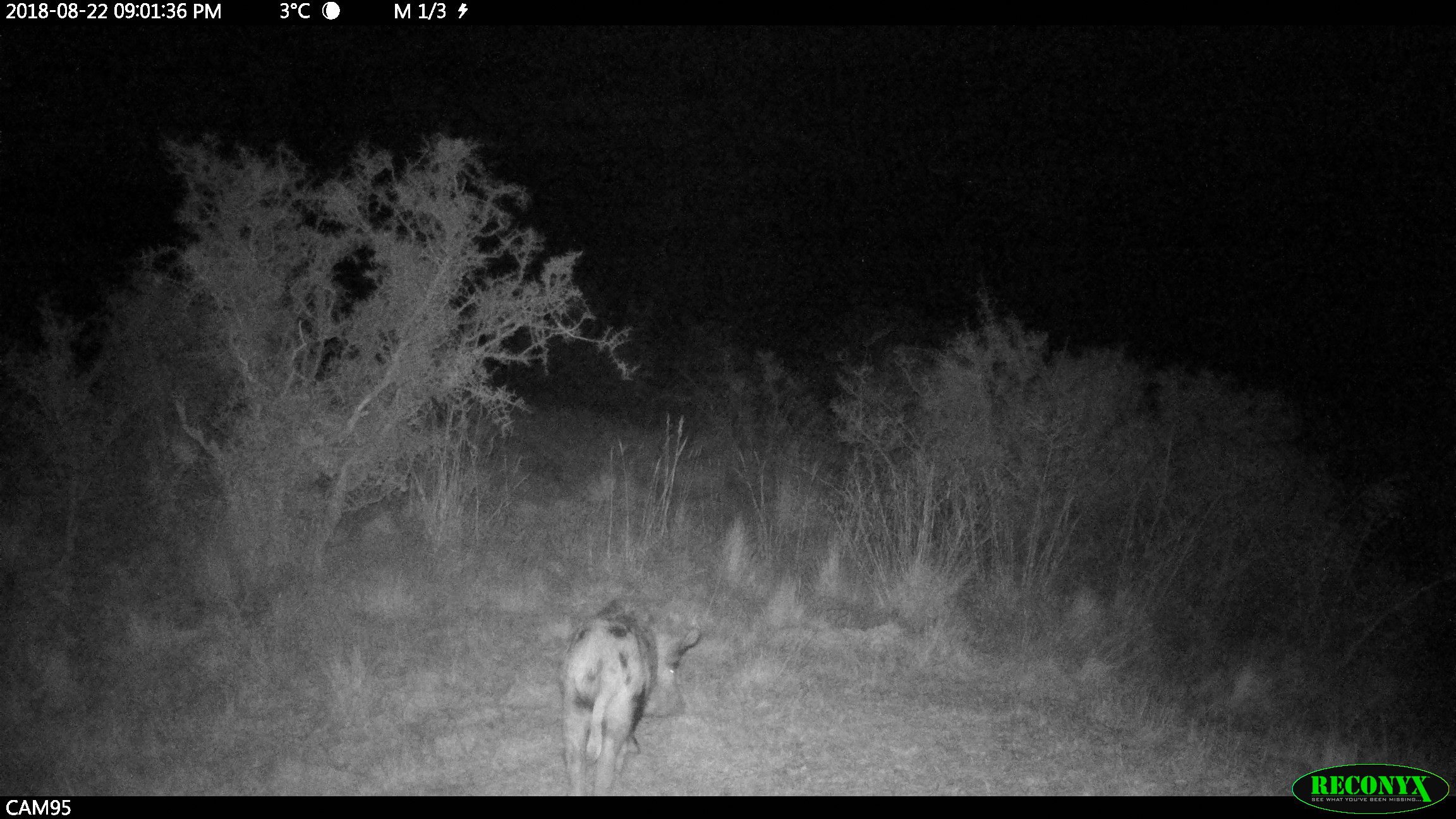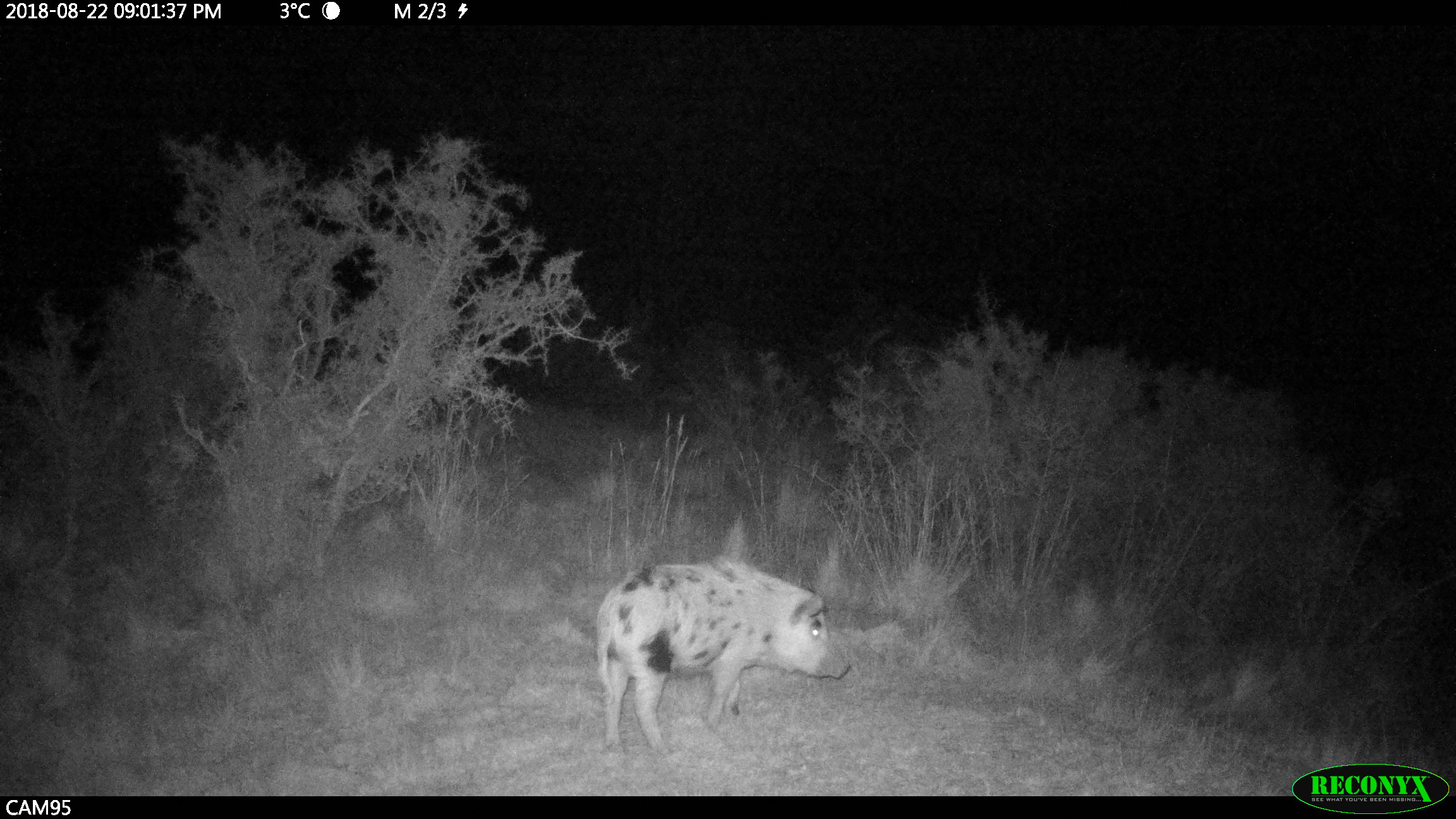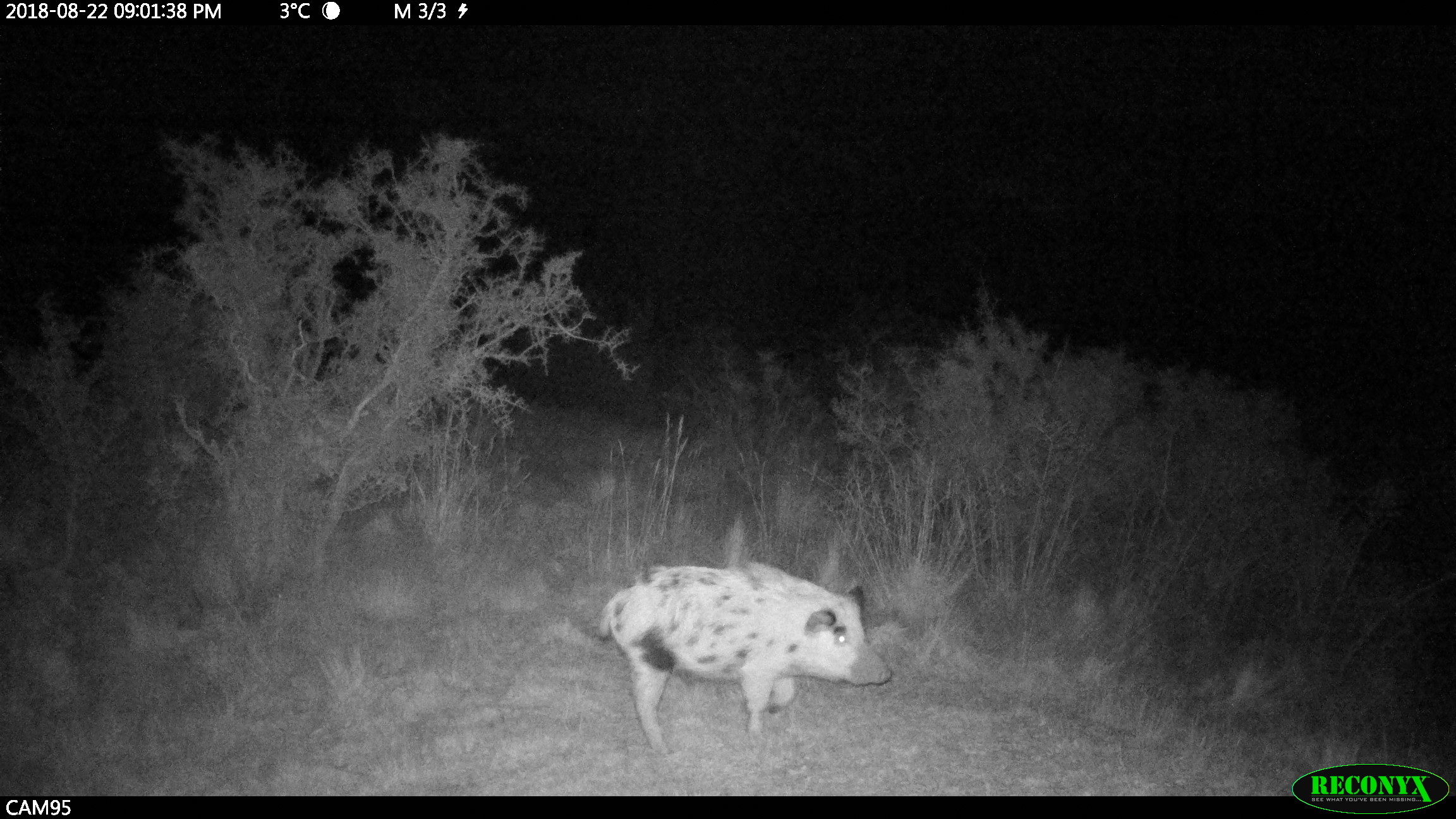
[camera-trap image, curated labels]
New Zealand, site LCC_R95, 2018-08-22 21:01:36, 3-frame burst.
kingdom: Animalia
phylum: Chordata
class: Mammalia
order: Artiodactyla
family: Suidae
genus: Sus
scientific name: Sus scrofa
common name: pig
Pig (Sus scrofa).